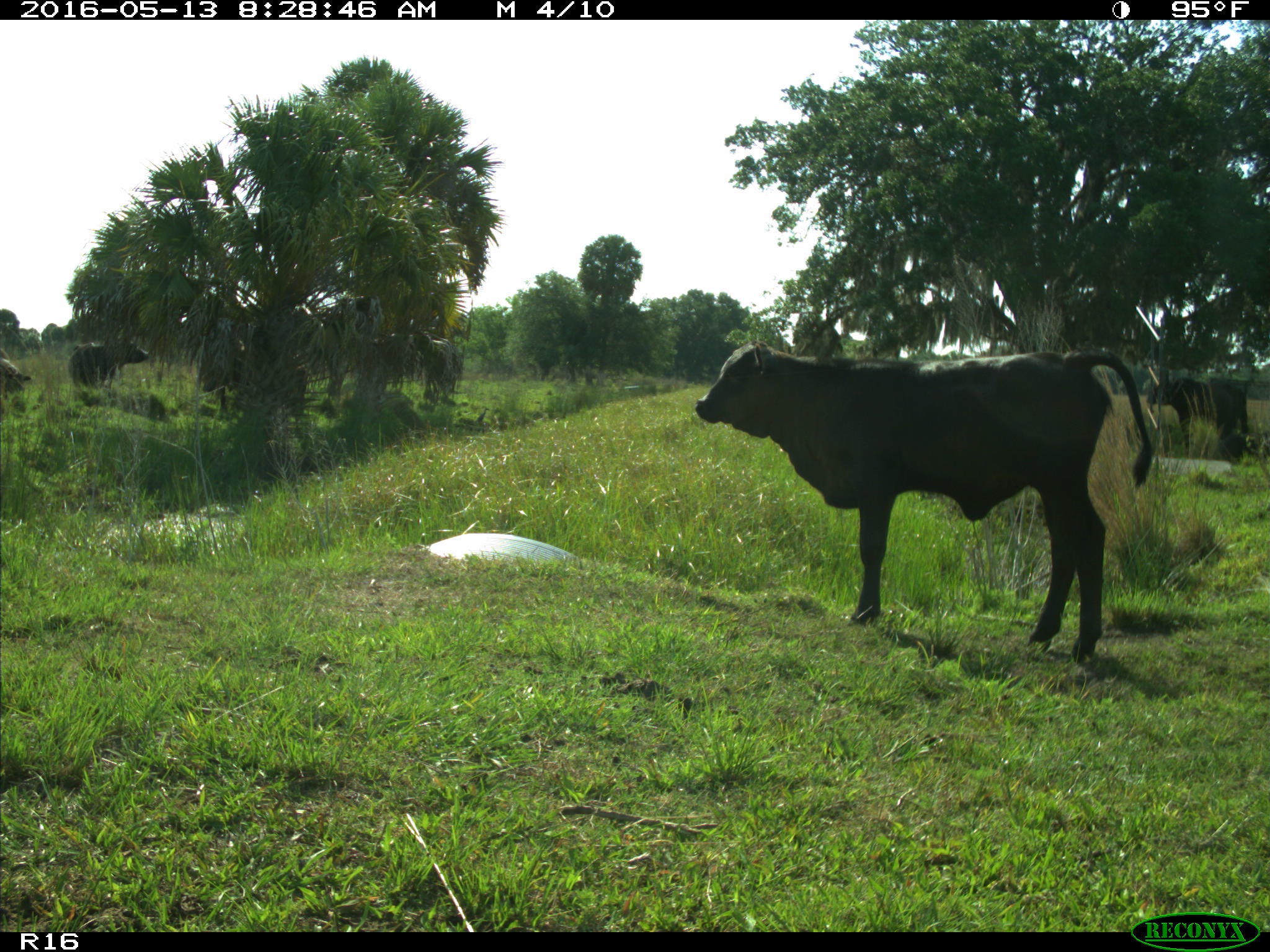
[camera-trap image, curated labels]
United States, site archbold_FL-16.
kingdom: Animalia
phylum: Chordata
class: Mammalia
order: Artiodactyla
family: Bovidae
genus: Bos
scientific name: Bos taurus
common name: domestic cow